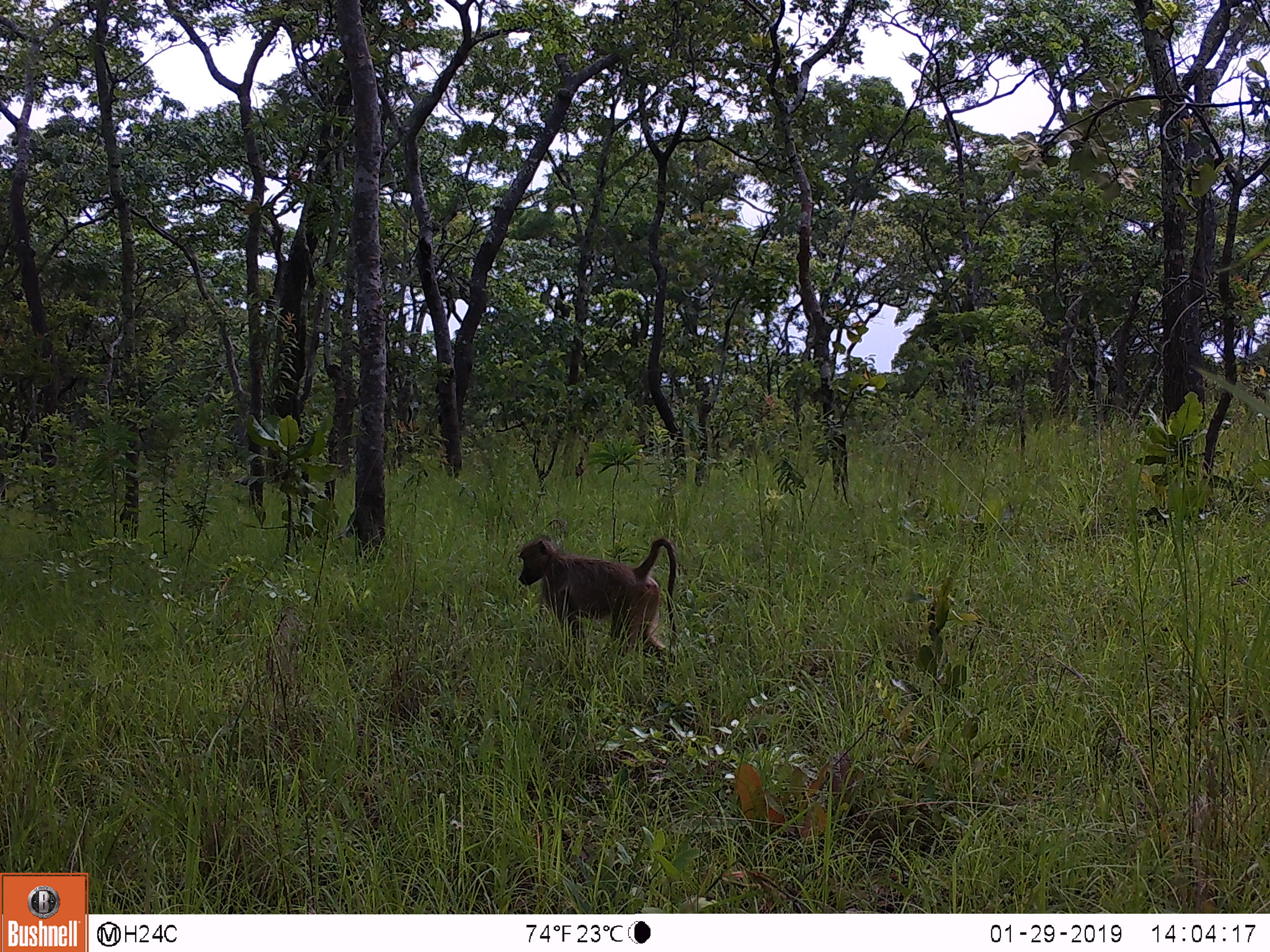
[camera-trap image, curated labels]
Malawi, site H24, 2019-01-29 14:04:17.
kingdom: Animalia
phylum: Chordata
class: Mammalia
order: Primates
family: Cercopithecidae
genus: Papio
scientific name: Papio cynocephalus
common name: yellow baboon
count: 1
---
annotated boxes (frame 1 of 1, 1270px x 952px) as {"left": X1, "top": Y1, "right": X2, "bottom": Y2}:
yellow baboon: {"left": 513, "top": 530, "right": 683, "bottom": 658}